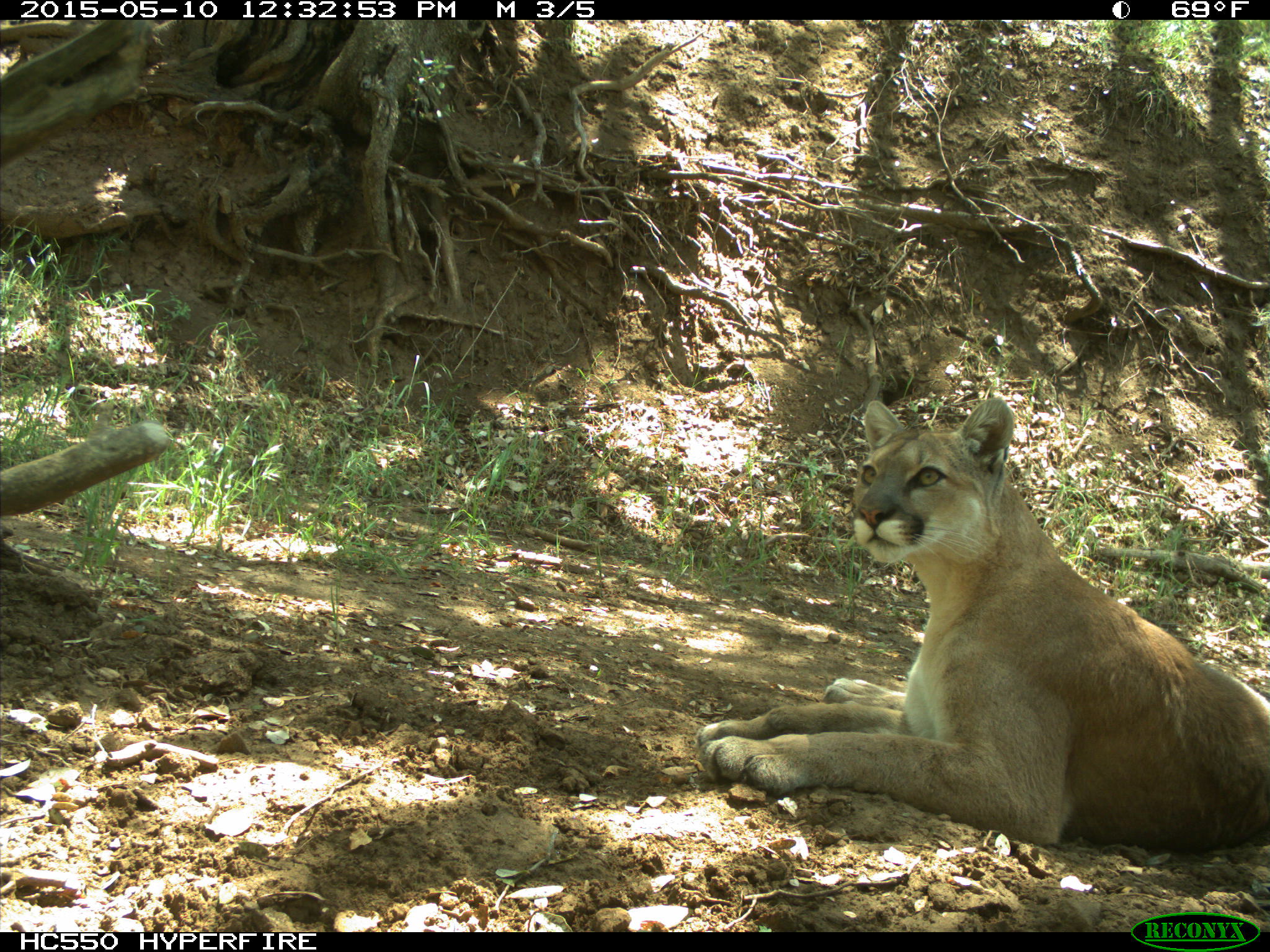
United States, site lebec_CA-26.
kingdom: Animalia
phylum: Chordata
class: Mammalia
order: Carnivora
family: Felidae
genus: Puma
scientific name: Puma concolor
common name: mountain lion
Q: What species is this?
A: Puma concolor (mountain lion).